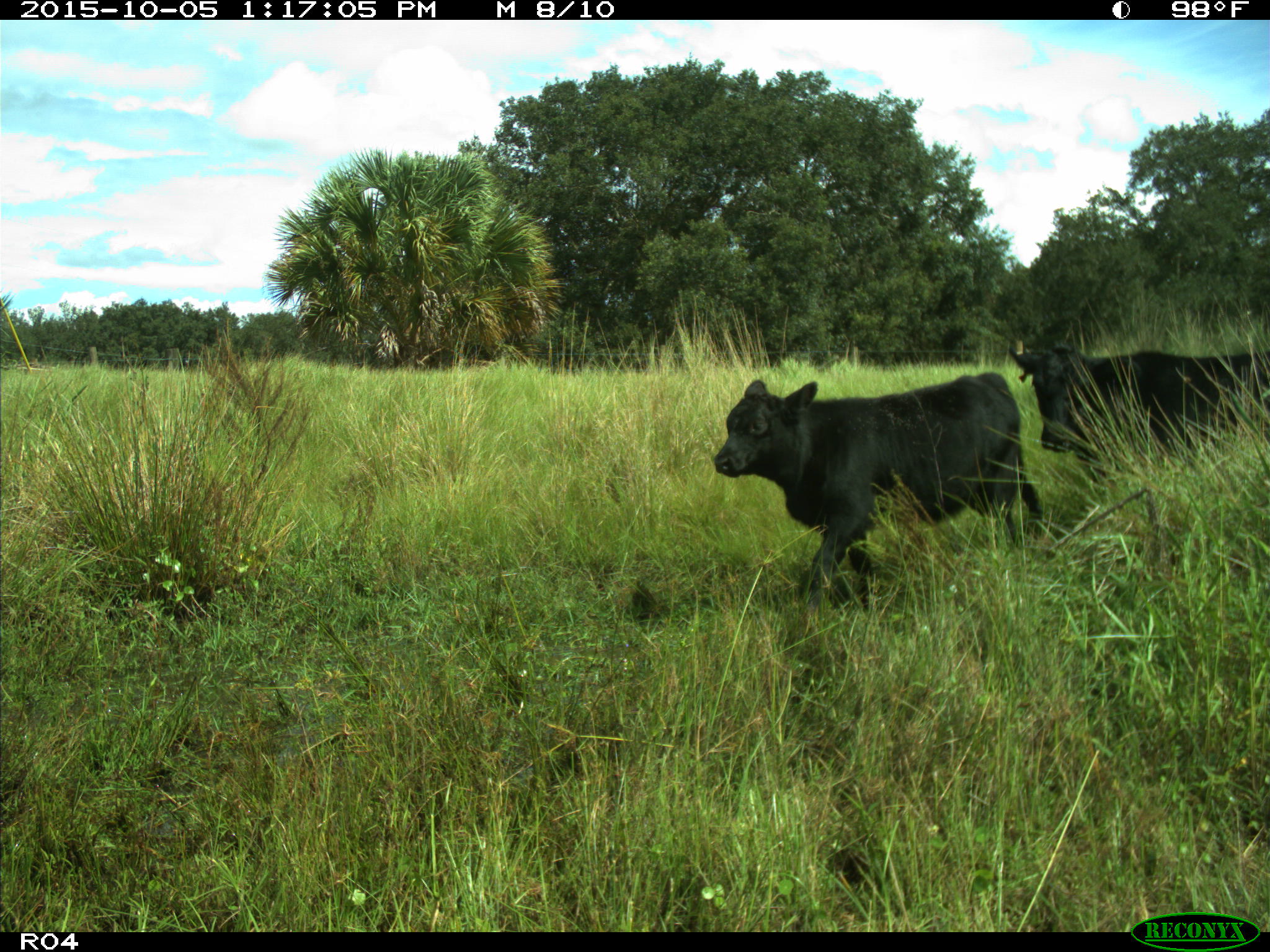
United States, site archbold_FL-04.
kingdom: Animalia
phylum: Chordata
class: Mammalia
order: Artiodactyla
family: Bovidae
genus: Bos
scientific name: Bos taurus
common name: domestic cow